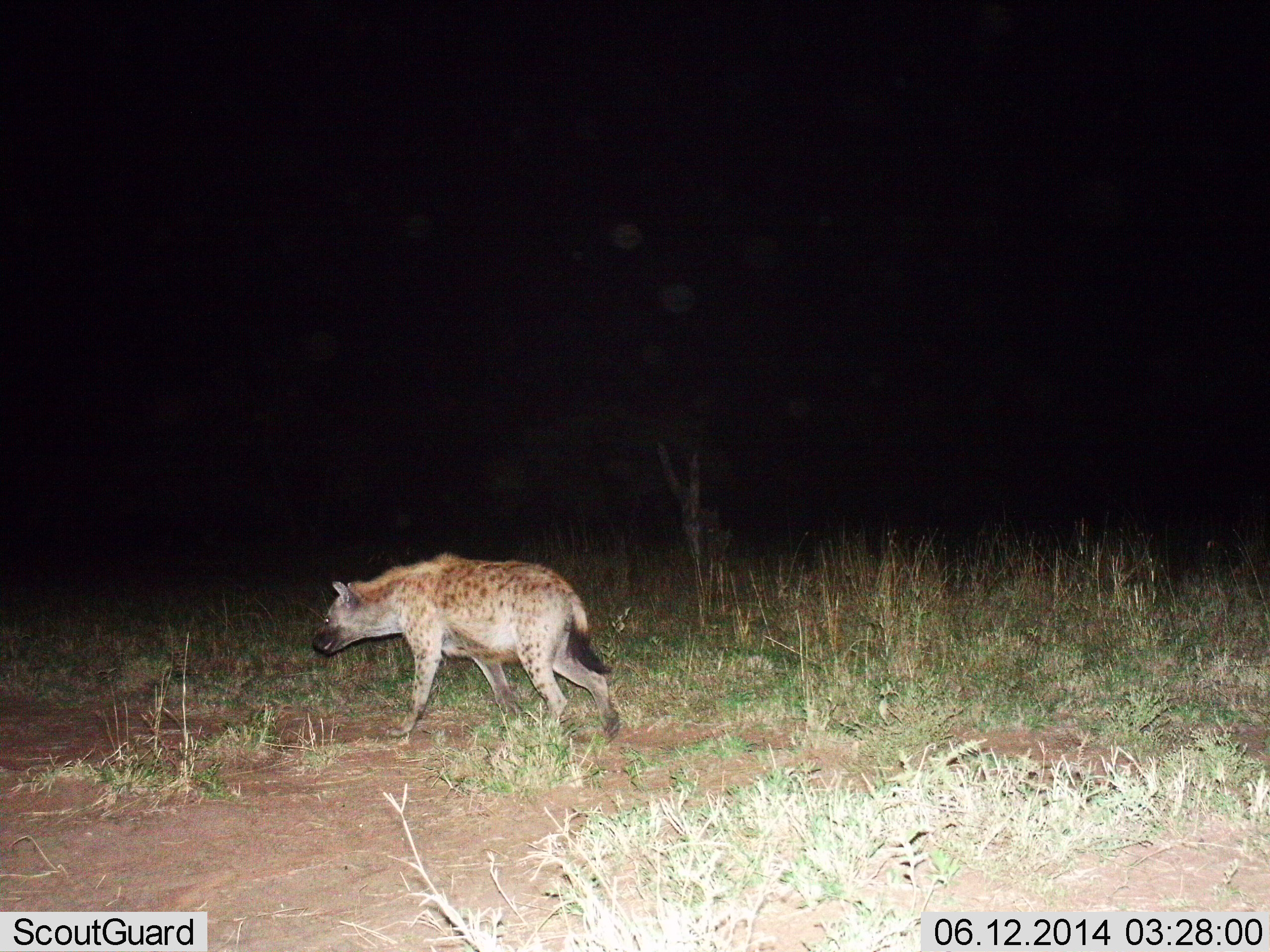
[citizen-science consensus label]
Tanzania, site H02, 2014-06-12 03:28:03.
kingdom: Animalia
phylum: Chordata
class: Mammalia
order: Carnivora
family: Hyaenidae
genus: Crocuta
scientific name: Crocuta crocuta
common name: spotted hyena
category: hyenaspotted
Hyenaspotted (spotted hyena) (Crocuta crocuta), count 1. Behavior (volunteer vote fractions): standing 10%, resting 0%, moving 90%, interacting 0%. Young present (vote fraction): 0%. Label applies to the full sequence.